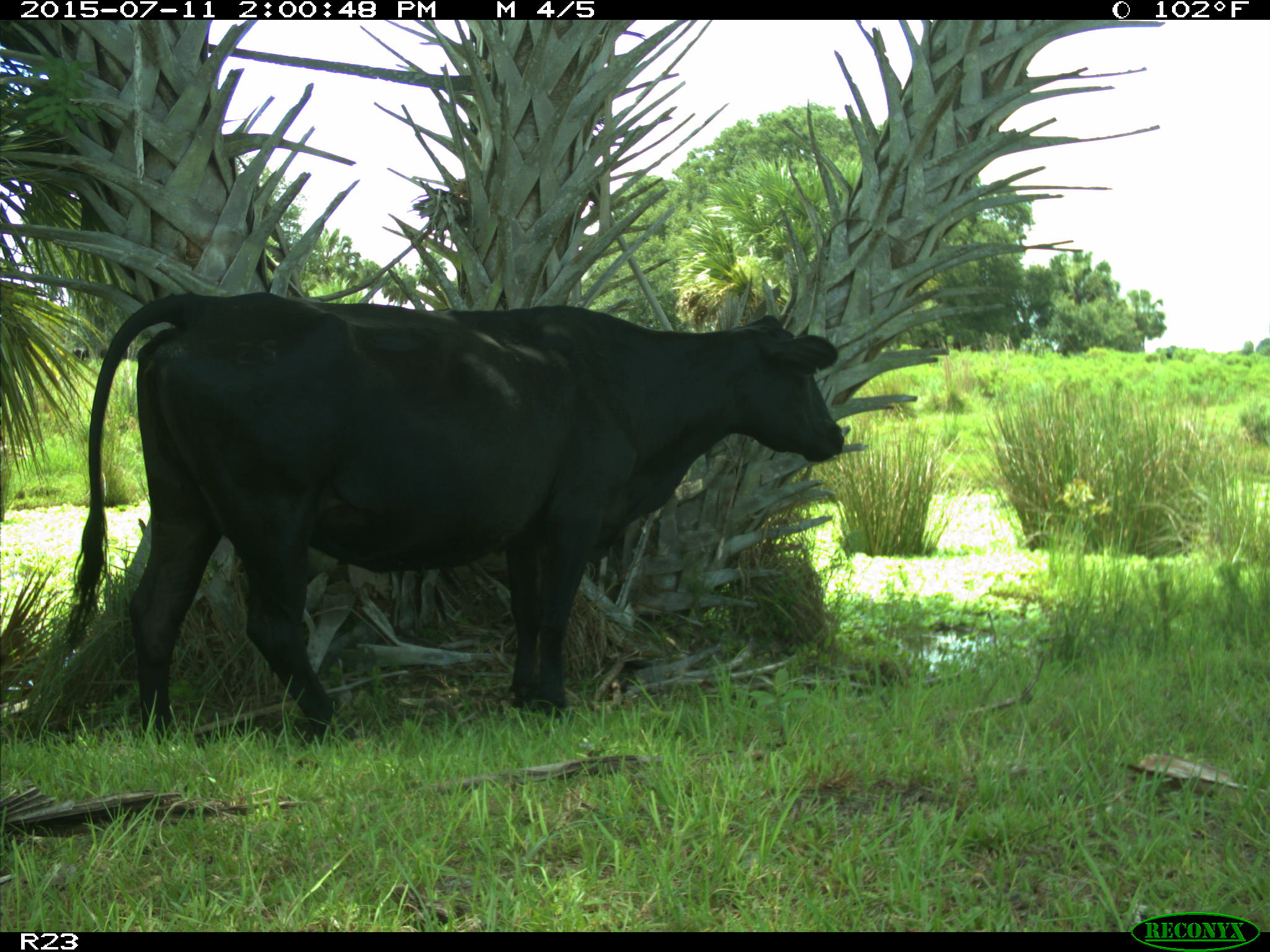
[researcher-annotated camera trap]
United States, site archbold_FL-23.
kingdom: Animalia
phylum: Chordata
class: Mammalia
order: Artiodactyla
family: Bovidae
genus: Bos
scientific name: Bos taurus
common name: domestic cow